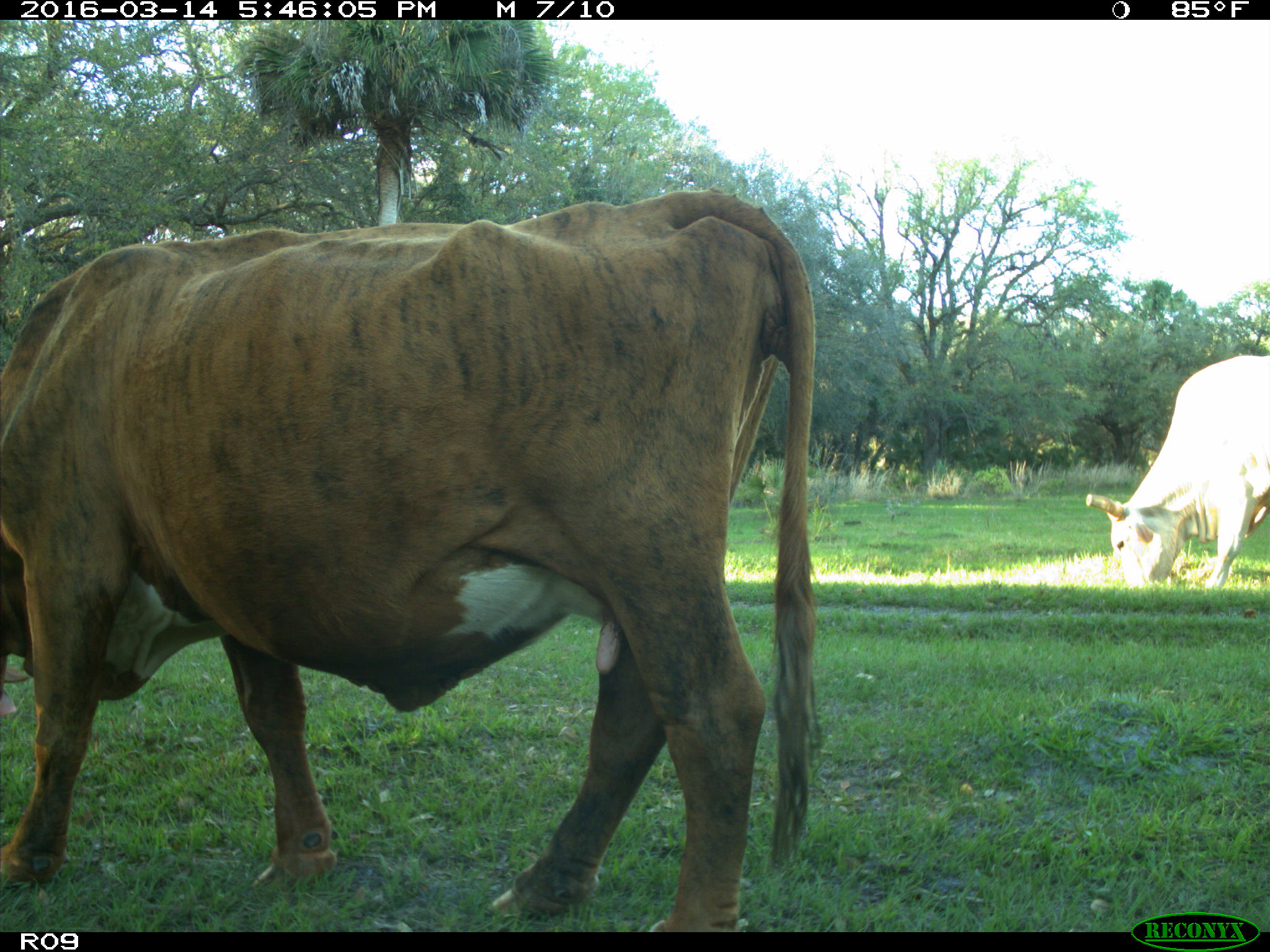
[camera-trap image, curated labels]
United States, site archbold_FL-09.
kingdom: Animalia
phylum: Chordata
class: Mammalia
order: Artiodactyla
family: Bovidae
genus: Bos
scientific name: Bos taurus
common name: domestic cow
Bos taurus (domestic cow).